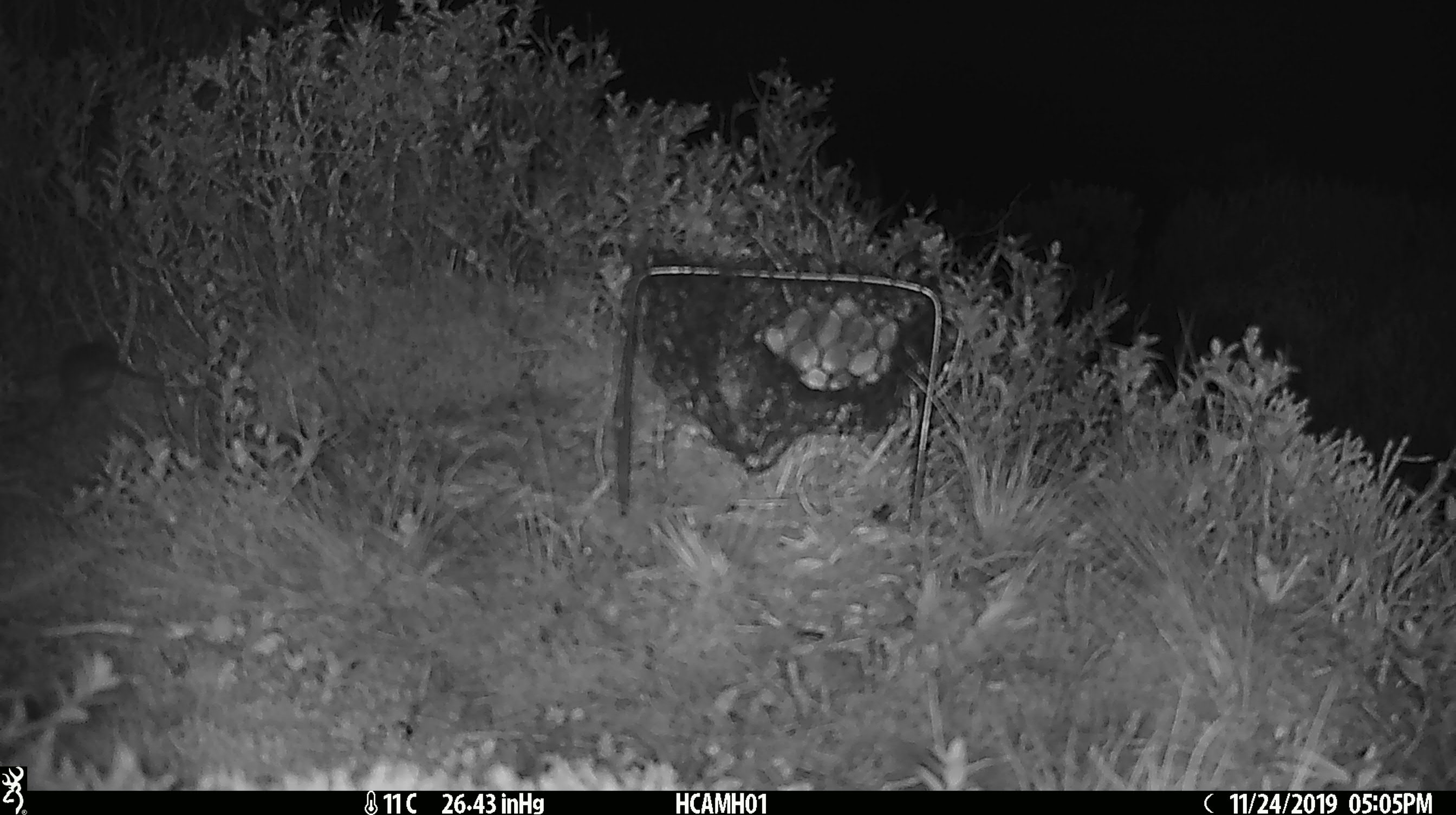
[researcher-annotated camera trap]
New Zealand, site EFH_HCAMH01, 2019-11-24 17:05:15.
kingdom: Animalia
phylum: Chordata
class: Mammalia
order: Rodentia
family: Muridae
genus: Mus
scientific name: Mus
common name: mouse